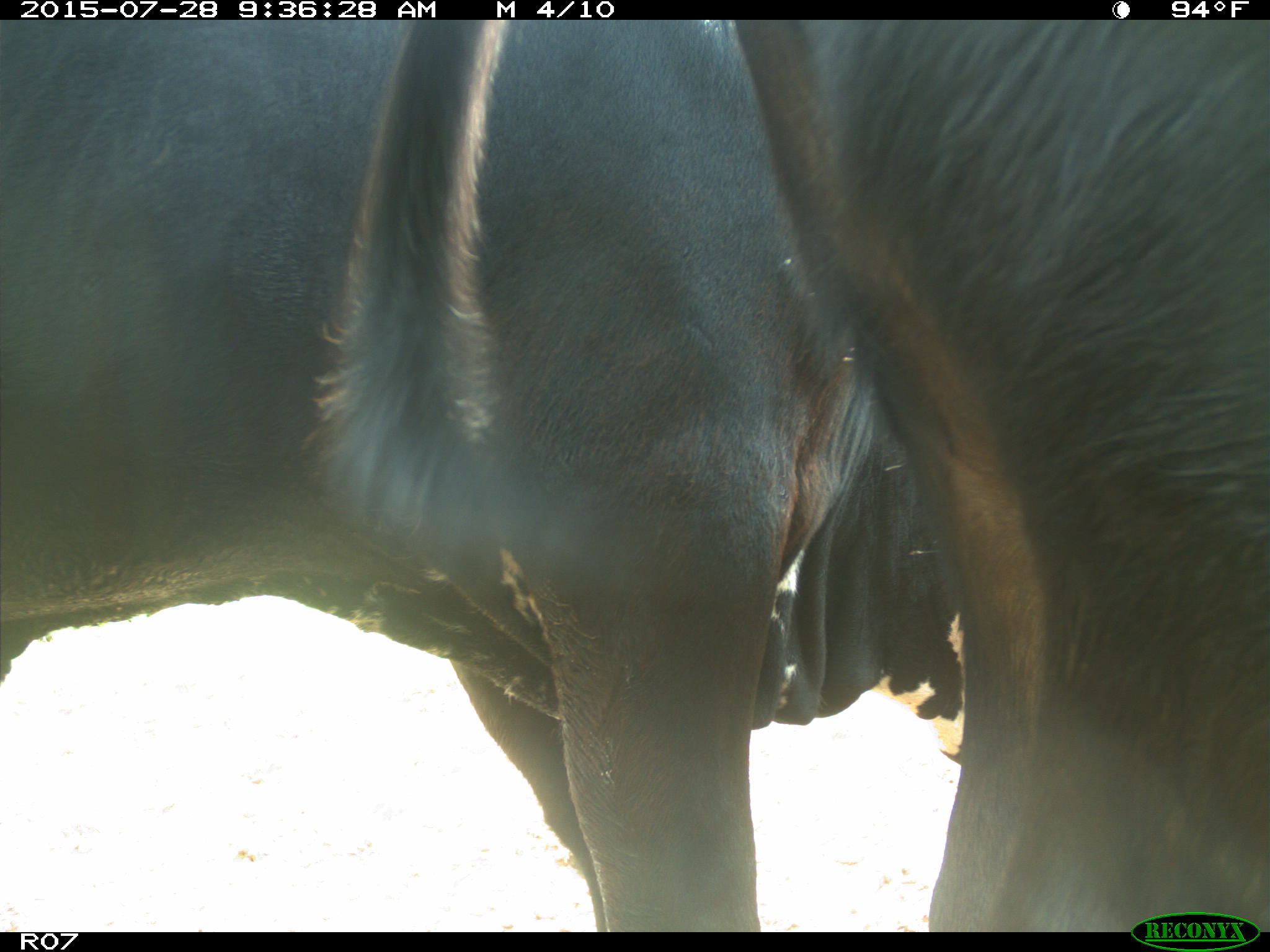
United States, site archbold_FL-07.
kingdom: Animalia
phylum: Chordata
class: Mammalia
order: Artiodactyla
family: Bovidae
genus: Bos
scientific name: Bos taurus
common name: domestic cow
Bos taurus (domestic cow).